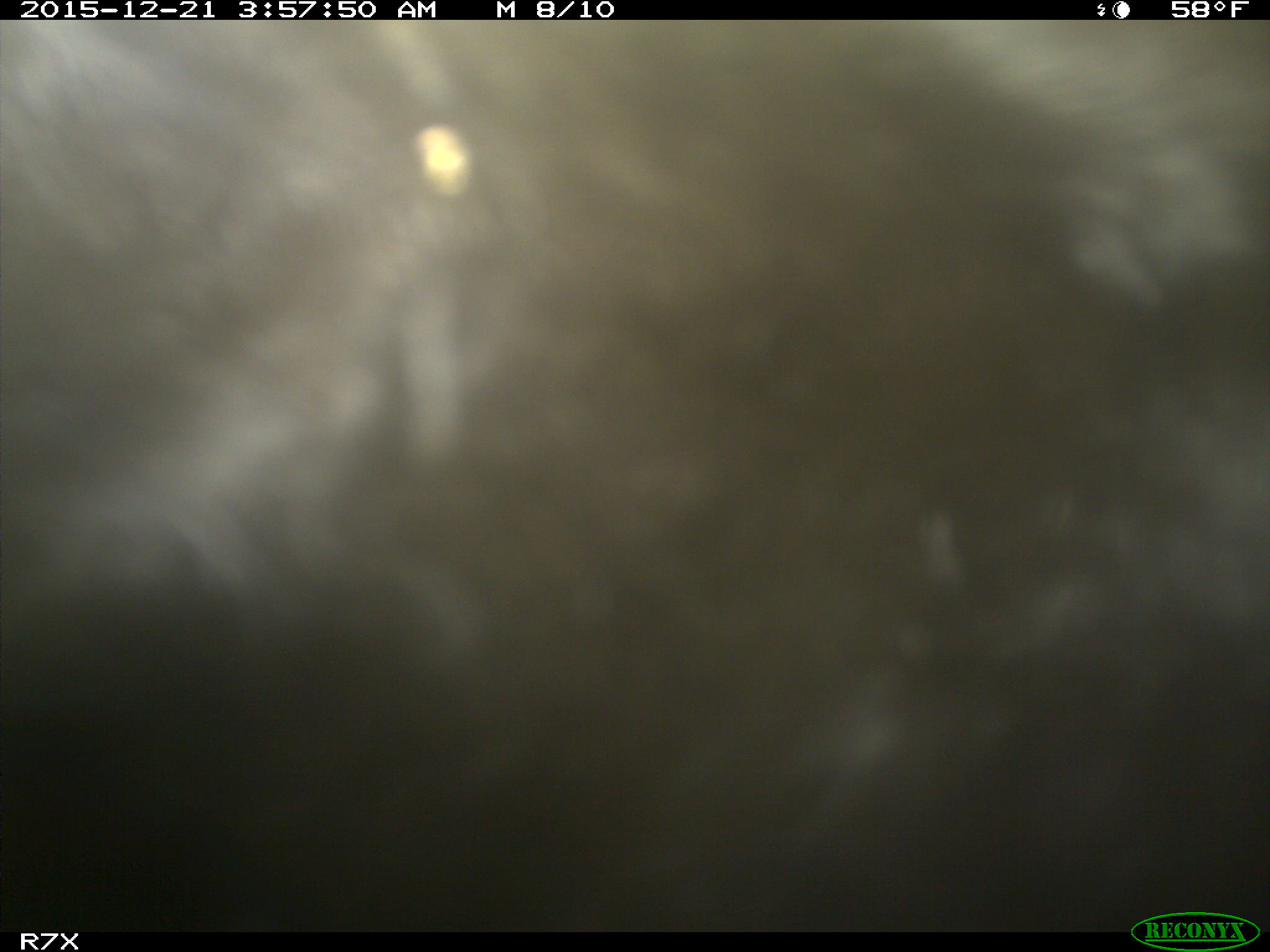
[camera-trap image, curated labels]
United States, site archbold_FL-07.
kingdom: Animalia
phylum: Chordata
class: Mammalia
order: Artiodactyla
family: Bovidae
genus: Bos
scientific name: Bos taurus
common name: domestic cow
Bos taurus (domestic cow).